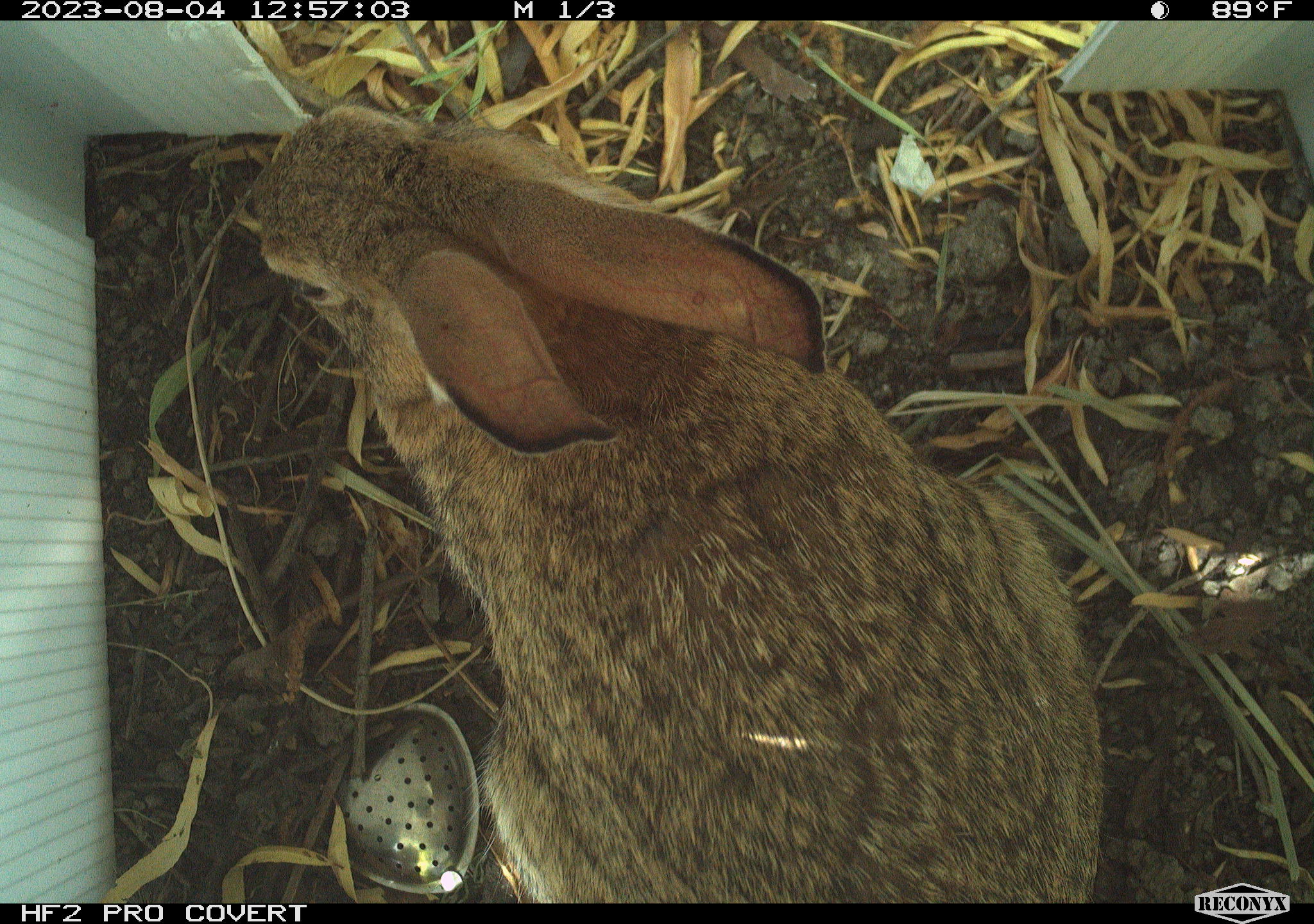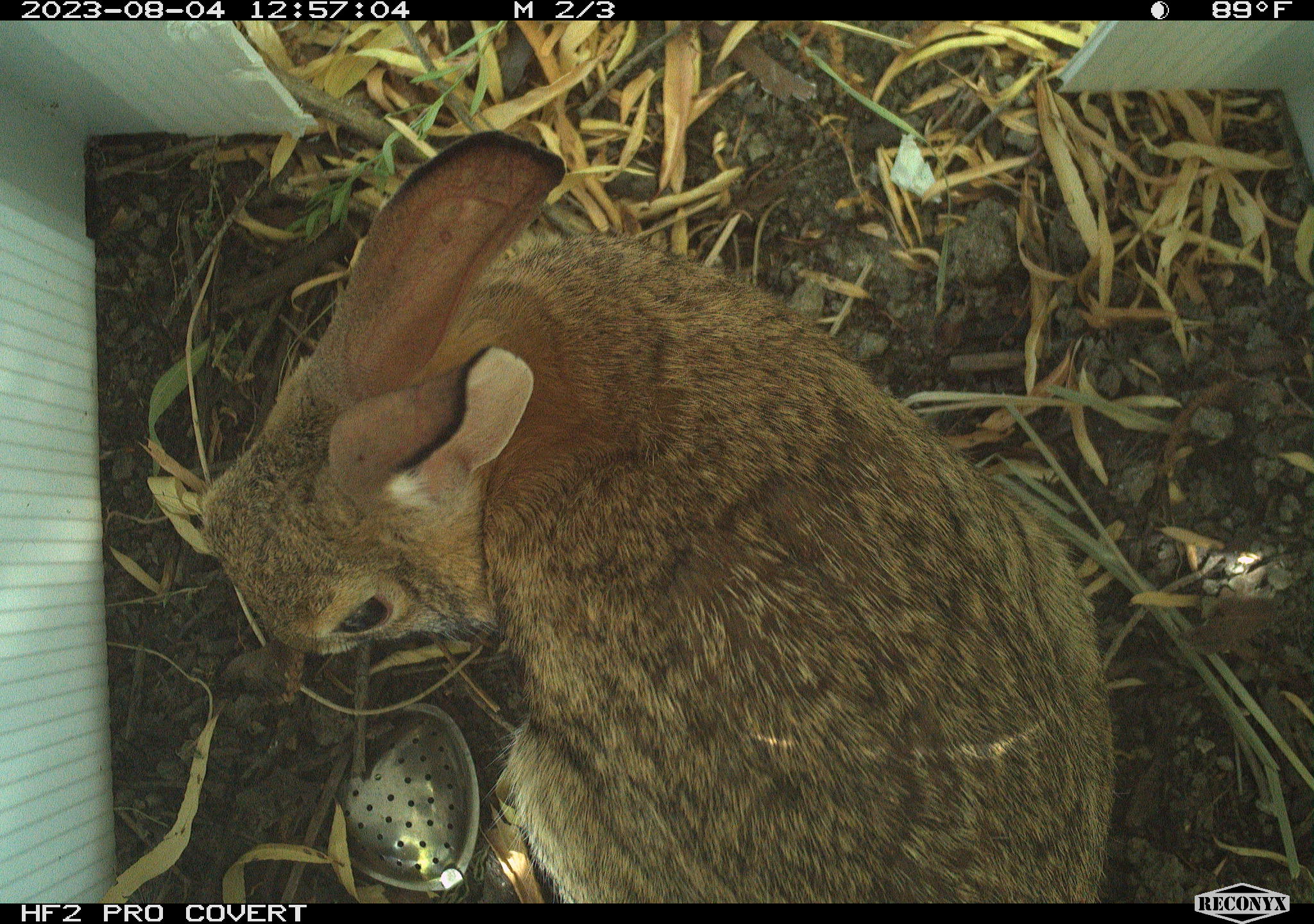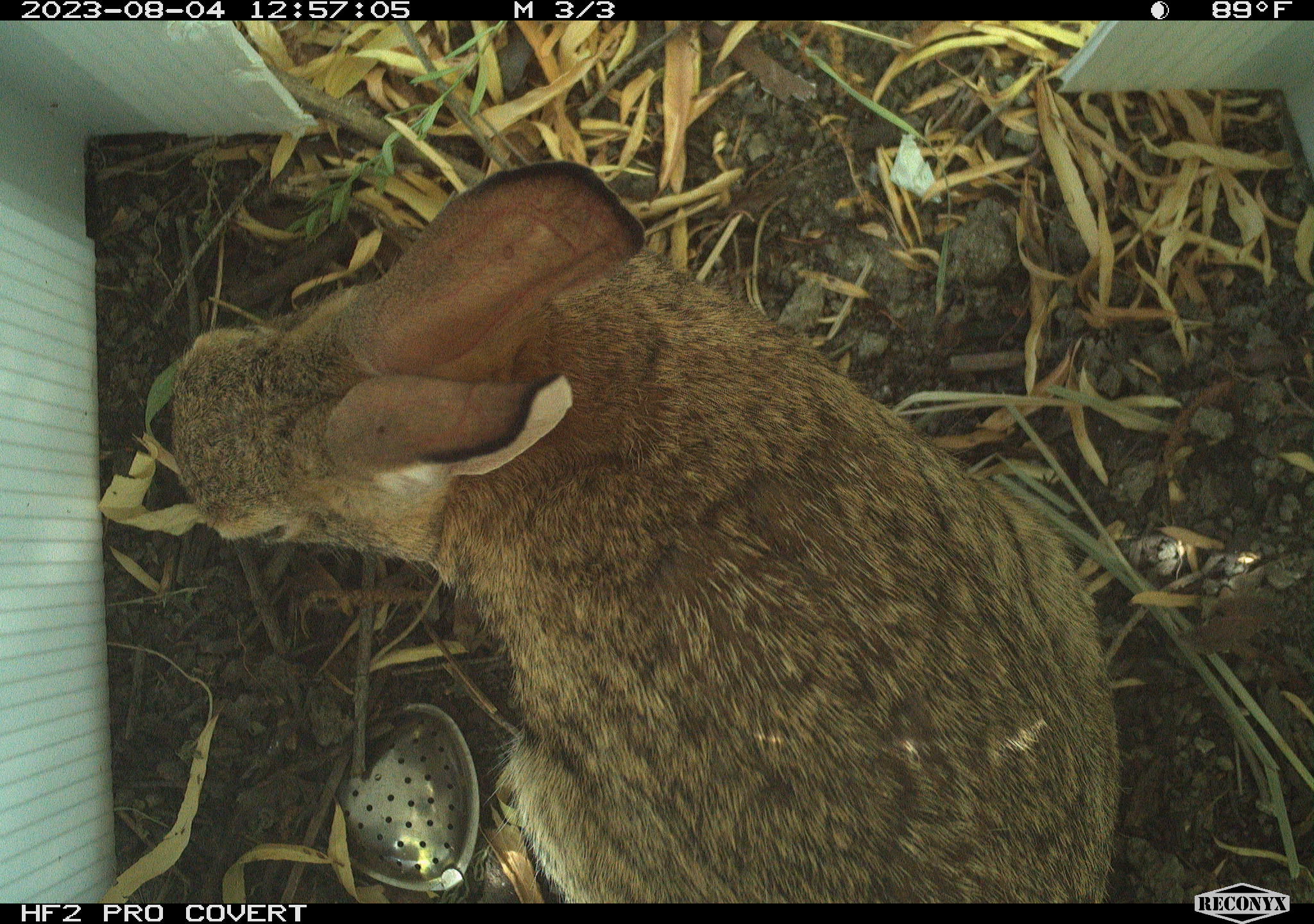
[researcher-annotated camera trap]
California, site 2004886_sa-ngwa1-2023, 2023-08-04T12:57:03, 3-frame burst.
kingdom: Animalia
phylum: Chordata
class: Mammalia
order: Lagomorpha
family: Leporidae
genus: Sylvilagus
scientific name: Sylvilagus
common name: cottontail rabbits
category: sylvilagus species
Sylvilagus species (cottontail rabbits) (Sylvilagus).